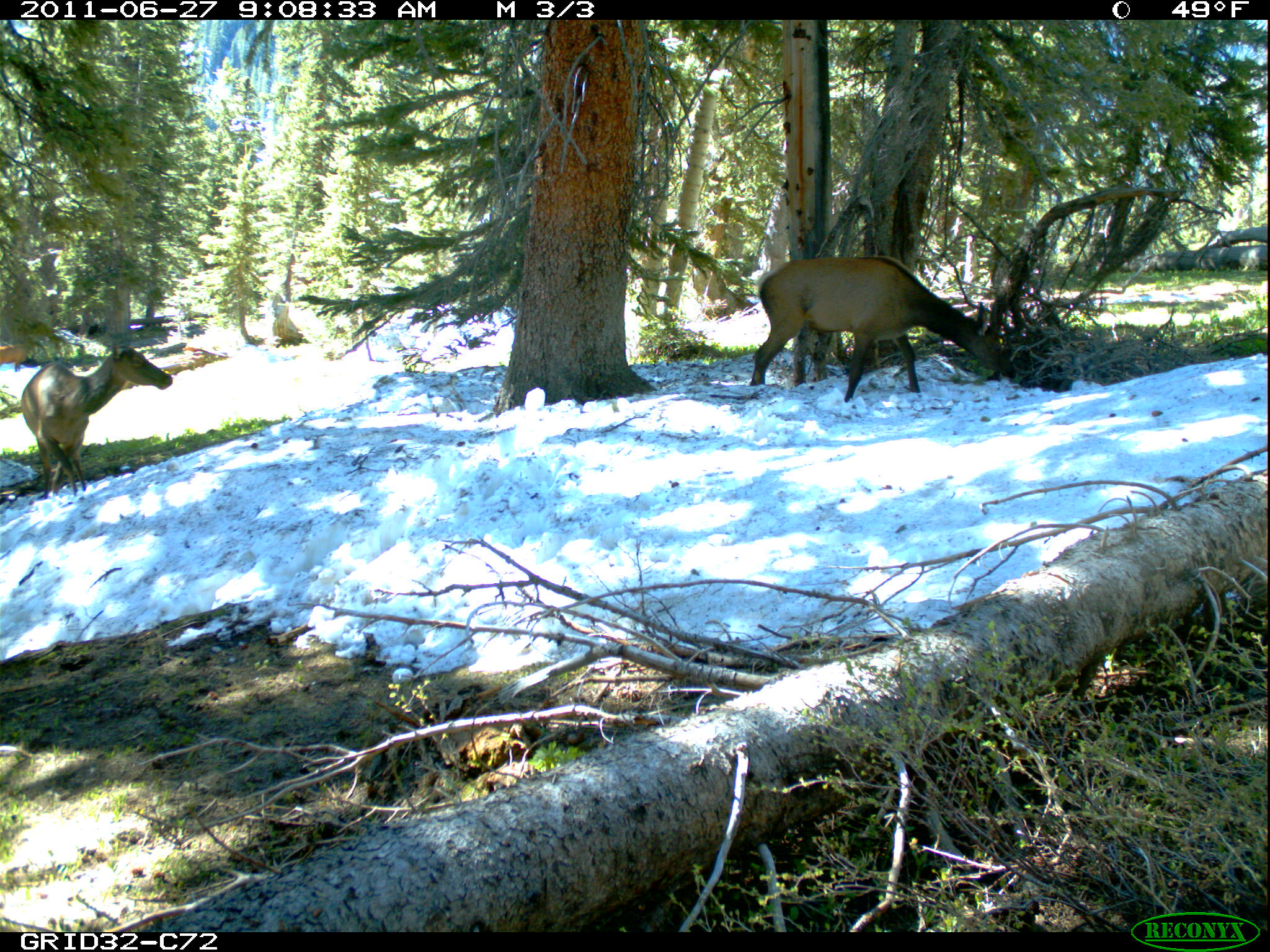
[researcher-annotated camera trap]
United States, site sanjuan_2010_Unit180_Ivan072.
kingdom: Animalia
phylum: Chordata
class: Mammalia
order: Artiodactyla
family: Cervidae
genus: Cervus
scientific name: Cervus elaphus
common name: red deer